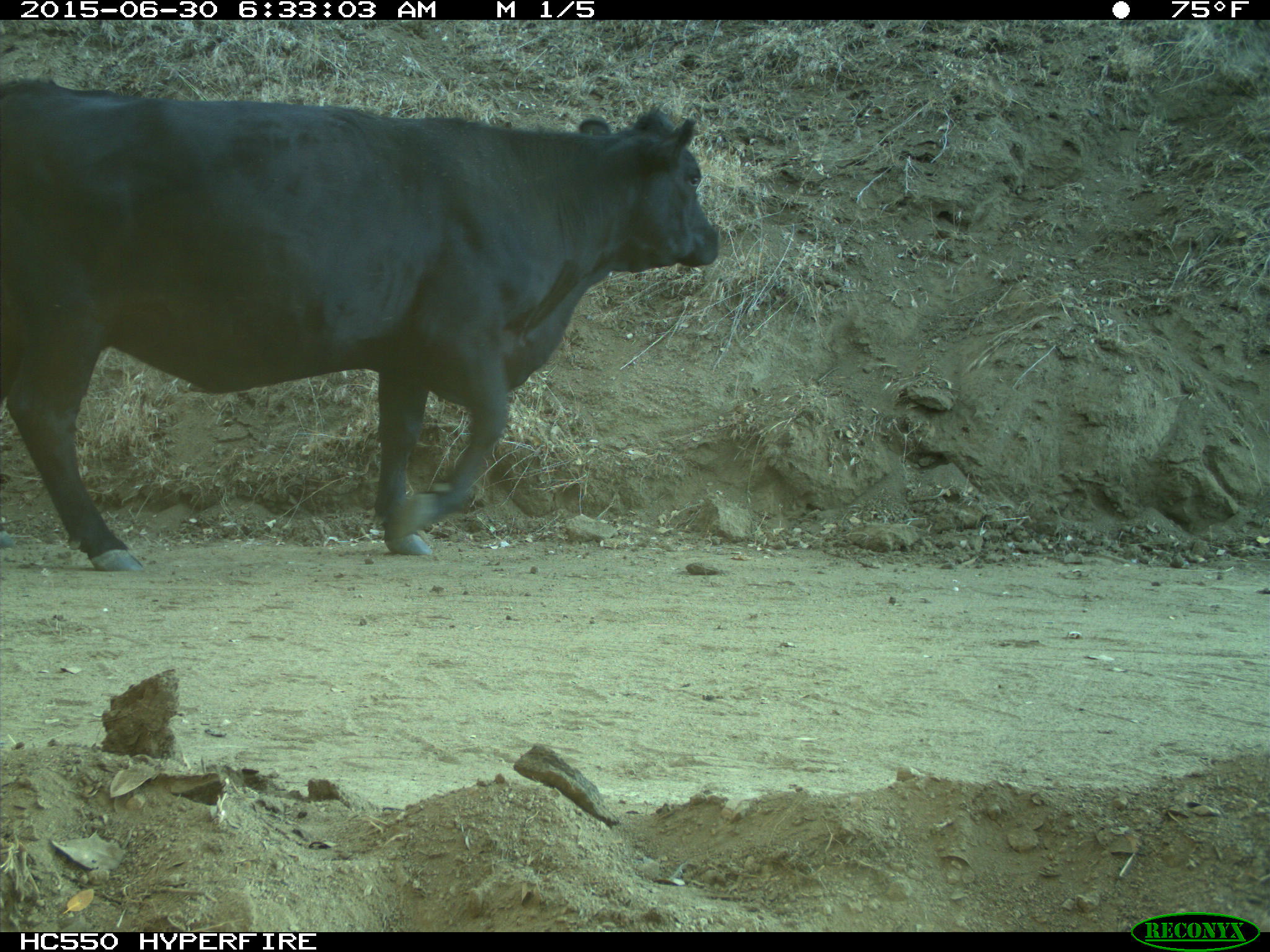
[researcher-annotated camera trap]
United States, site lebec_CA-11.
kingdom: Animalia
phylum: Chordata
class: Mammalia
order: Artiodactyla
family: Bovidae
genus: Bos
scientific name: Bos taurus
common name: domestic cow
Bos taurus (domestic cow).